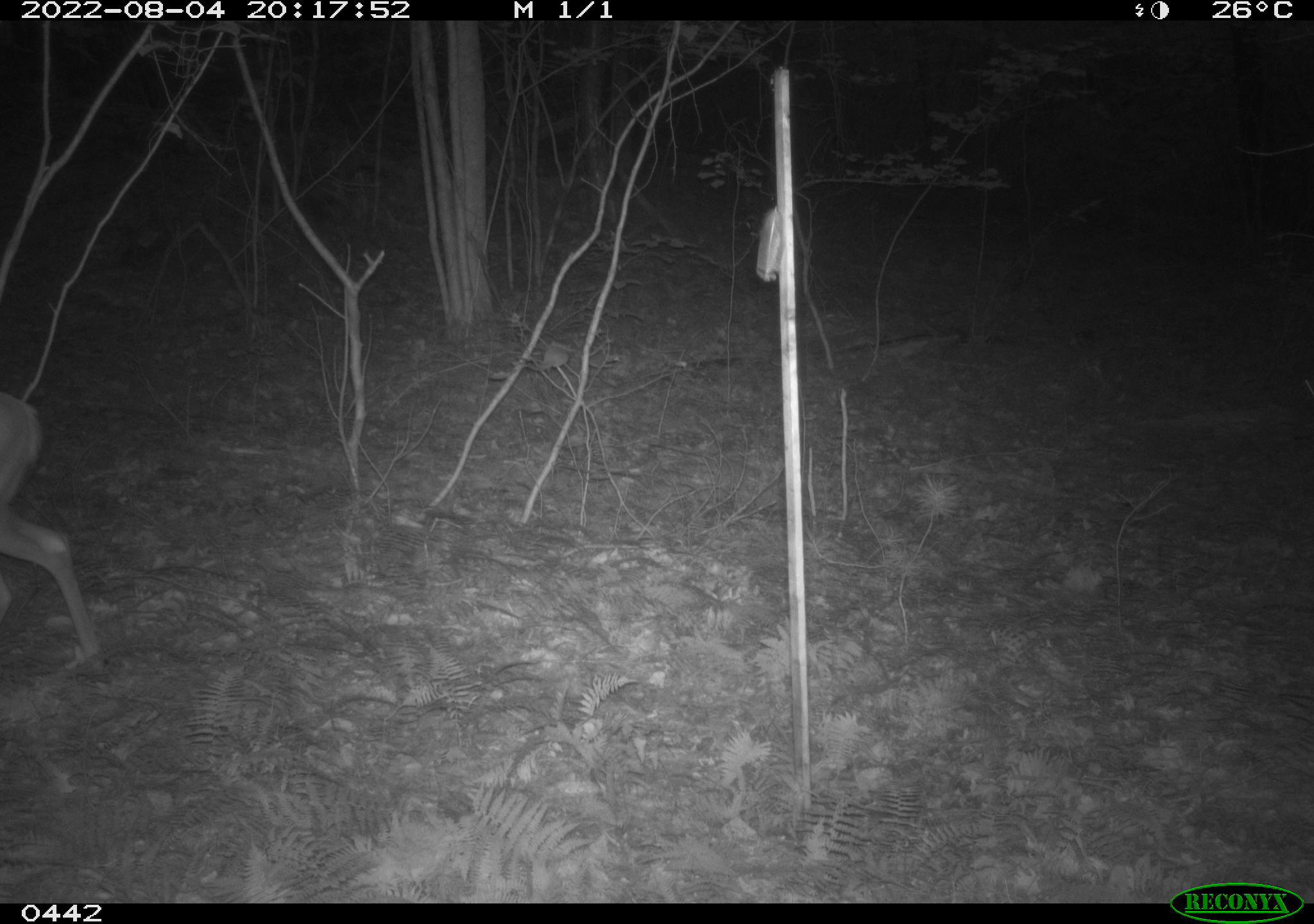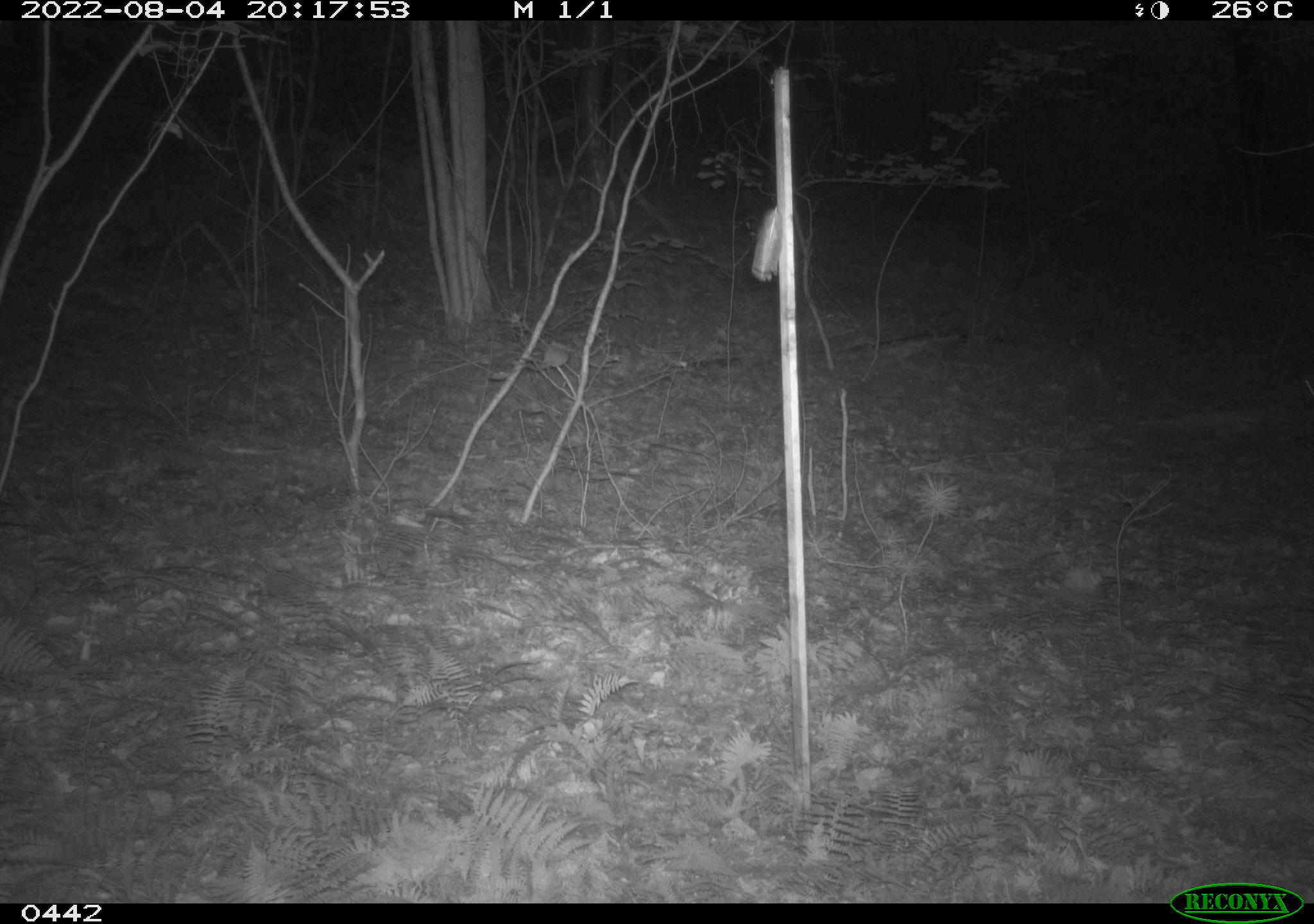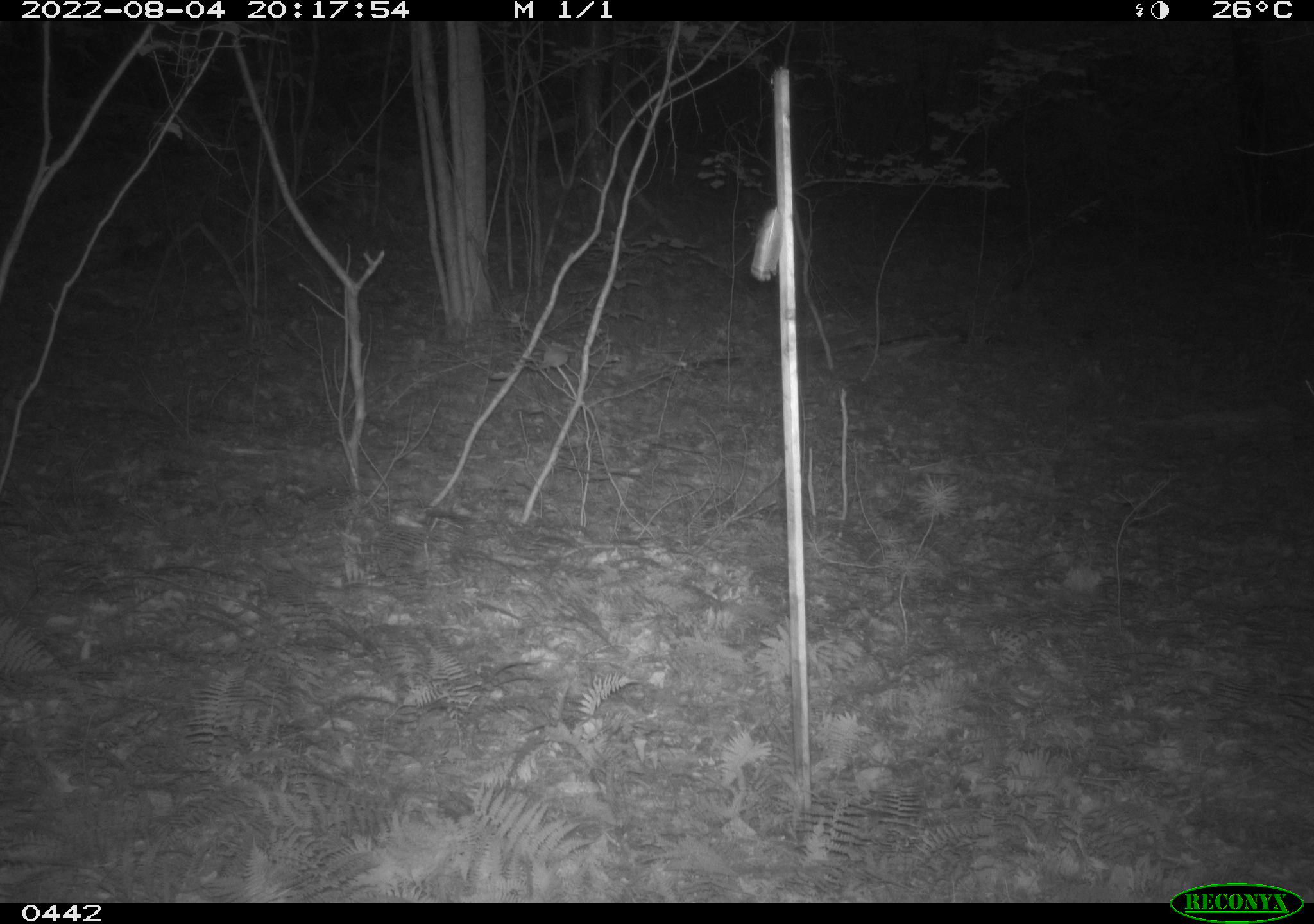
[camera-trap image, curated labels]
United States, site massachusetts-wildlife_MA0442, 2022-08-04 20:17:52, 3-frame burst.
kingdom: Animalia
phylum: Chordata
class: Mammalia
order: Artiodactyla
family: Cervidae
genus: Odocoileus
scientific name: Odocoileus virginianus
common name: white-tailed deer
White-tailed deer (Odocoileus virginianus).